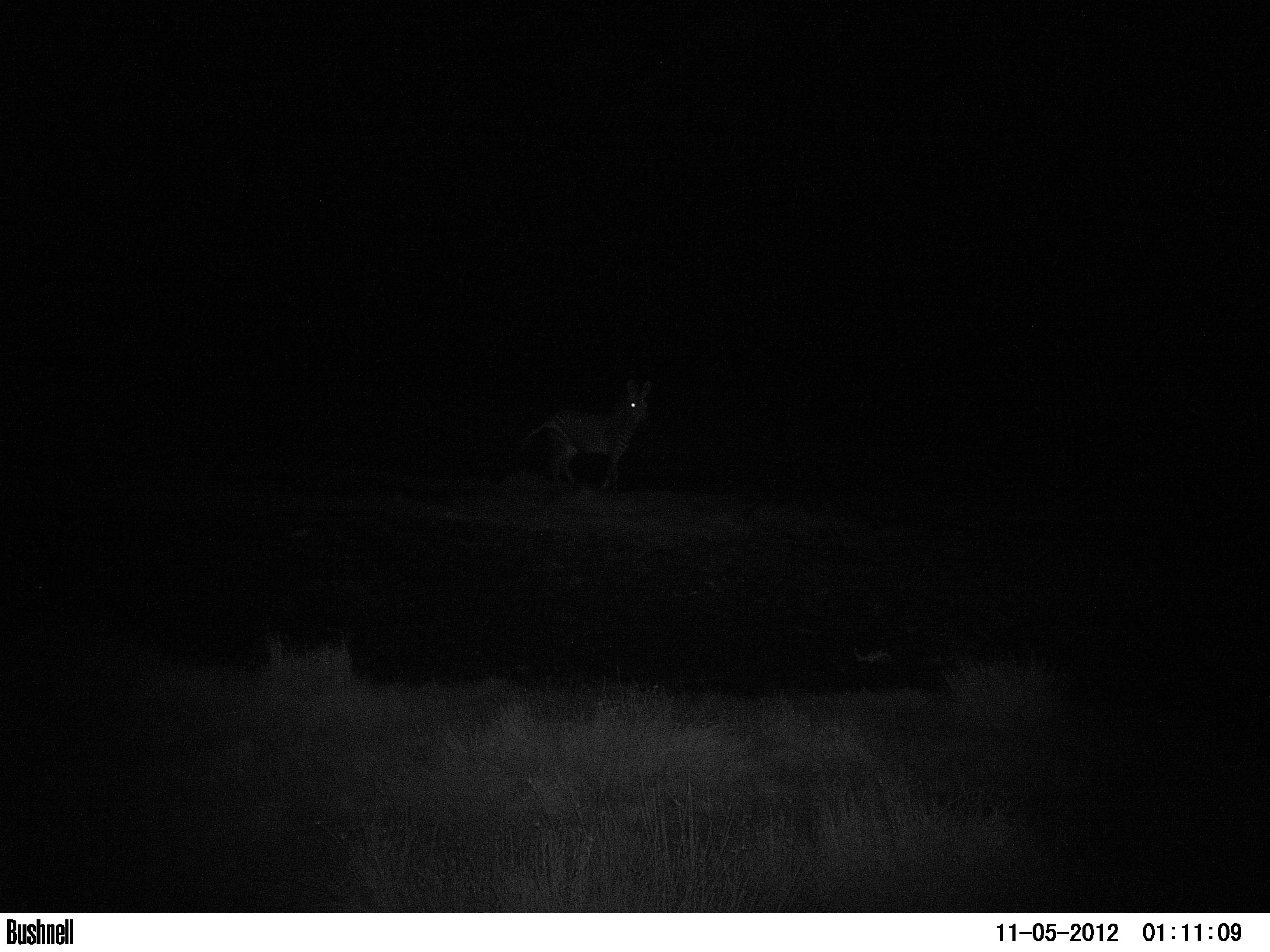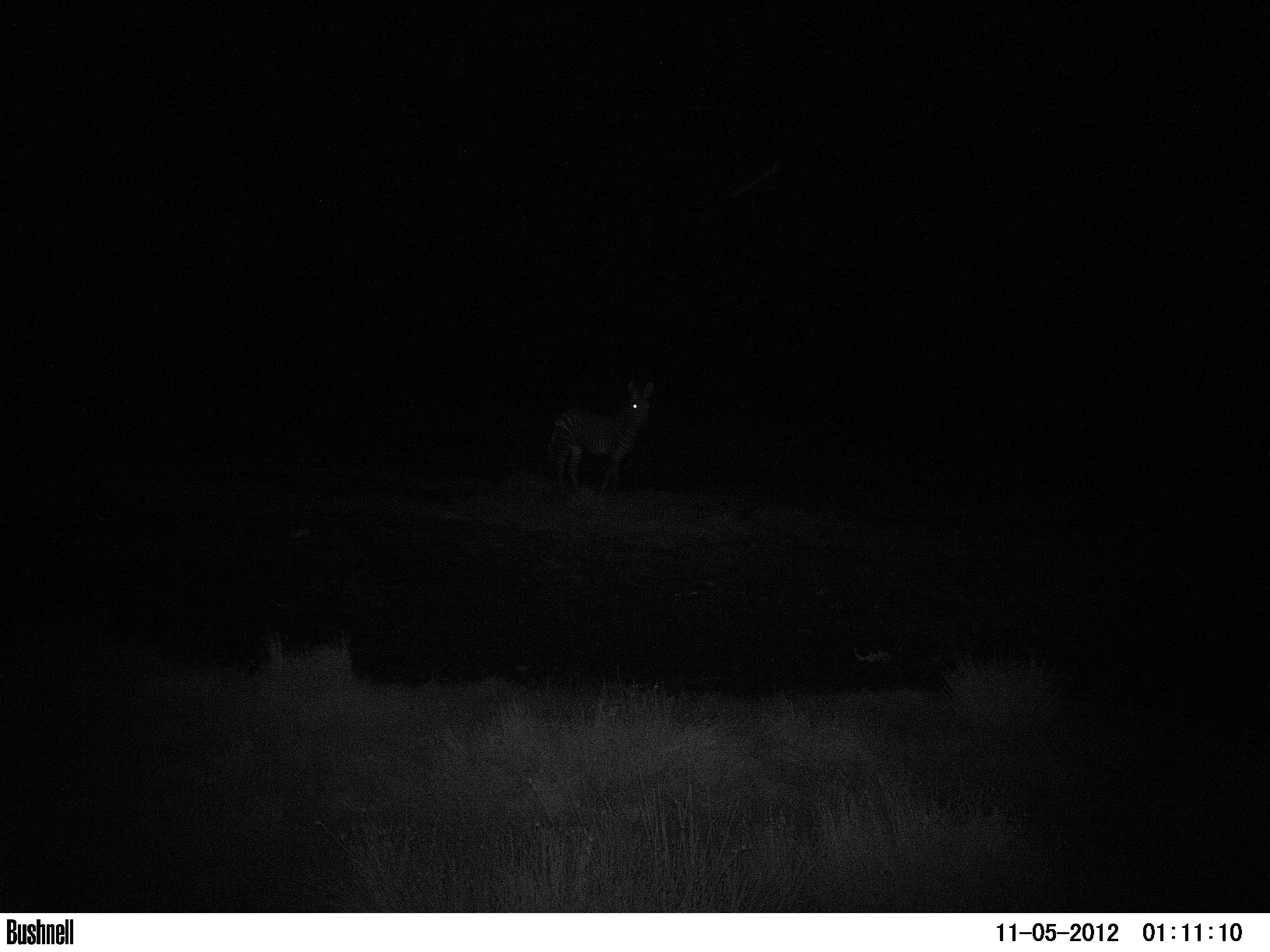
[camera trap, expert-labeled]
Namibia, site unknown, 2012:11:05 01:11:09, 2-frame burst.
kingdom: Animalia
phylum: Chordata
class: Mammalia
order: Perissodactyla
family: Equidae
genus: Equus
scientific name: Equus zebra hartmannae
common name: hartmann's mountain zebra